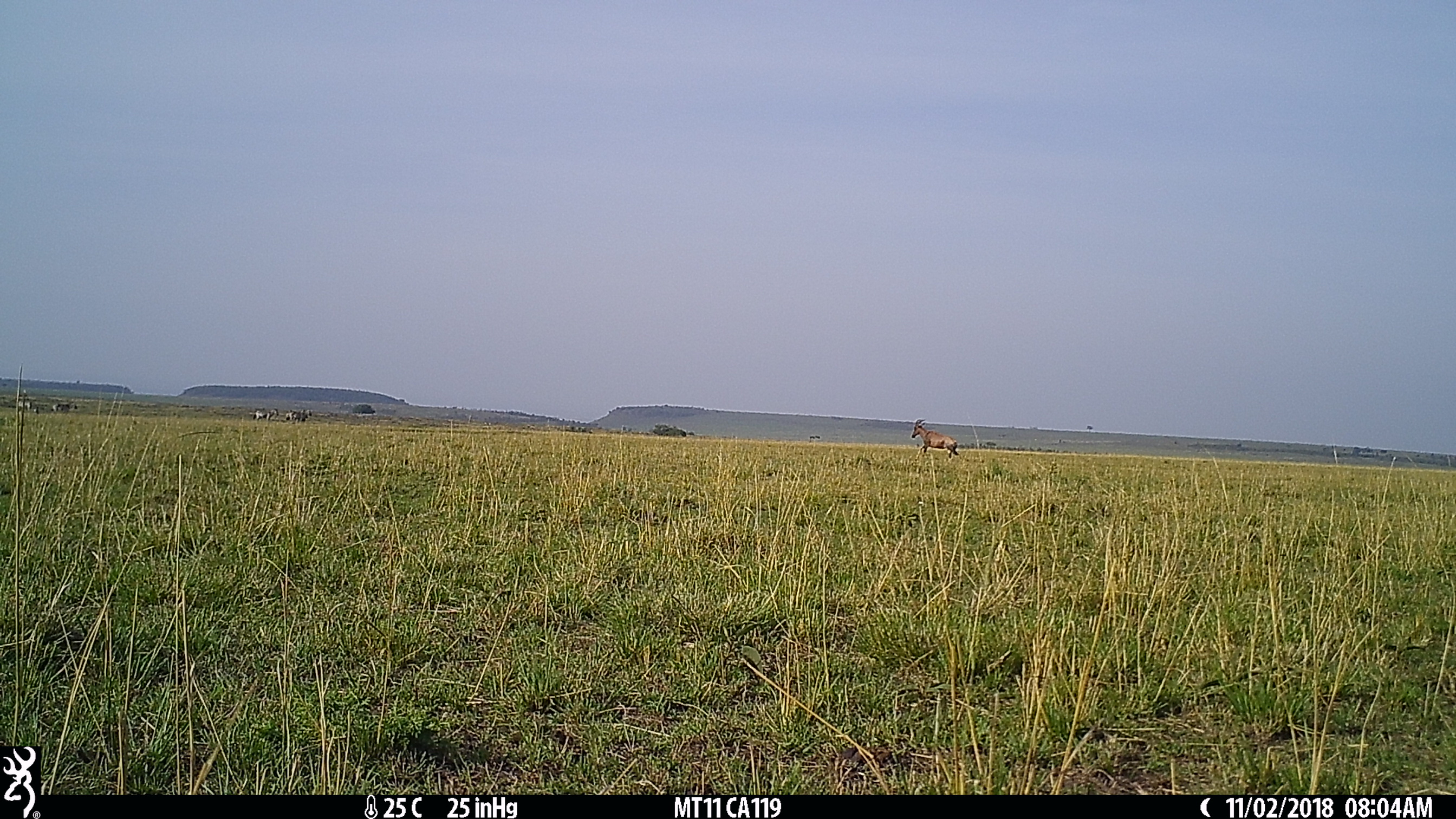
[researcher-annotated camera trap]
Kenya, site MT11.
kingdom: Animalia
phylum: Chordata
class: Mammalia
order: Artiodactyla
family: Bovidae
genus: Damaliscus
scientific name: Damaliscus lunatus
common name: topi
Topi (Damaliscus lunatus).